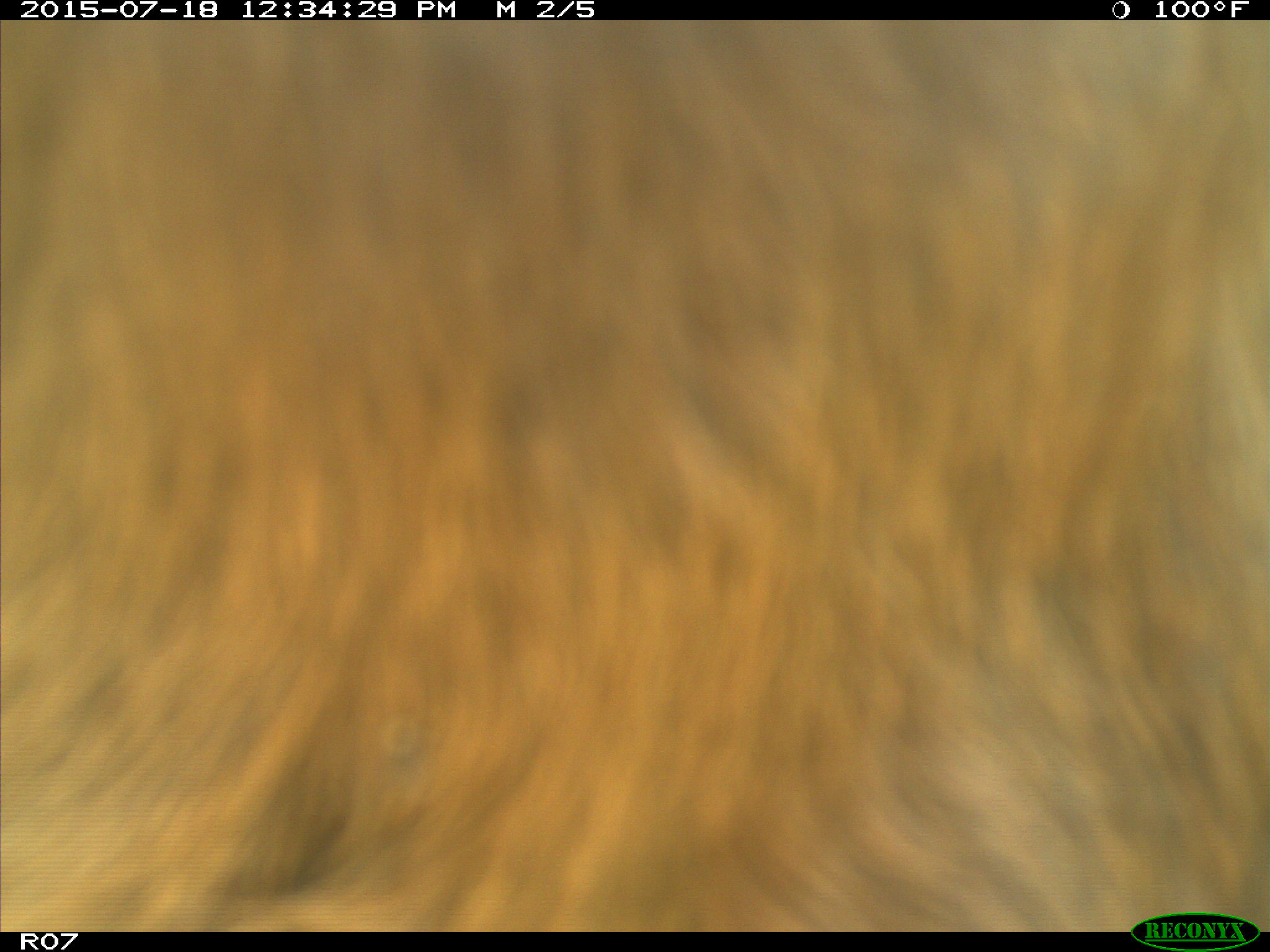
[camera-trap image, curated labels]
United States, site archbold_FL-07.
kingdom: Animalia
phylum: Chordata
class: Mammalia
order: Artiodactyla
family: Bovidae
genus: Bos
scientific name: Bos taurus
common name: domestic cow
Bos taurus (domestic cow).